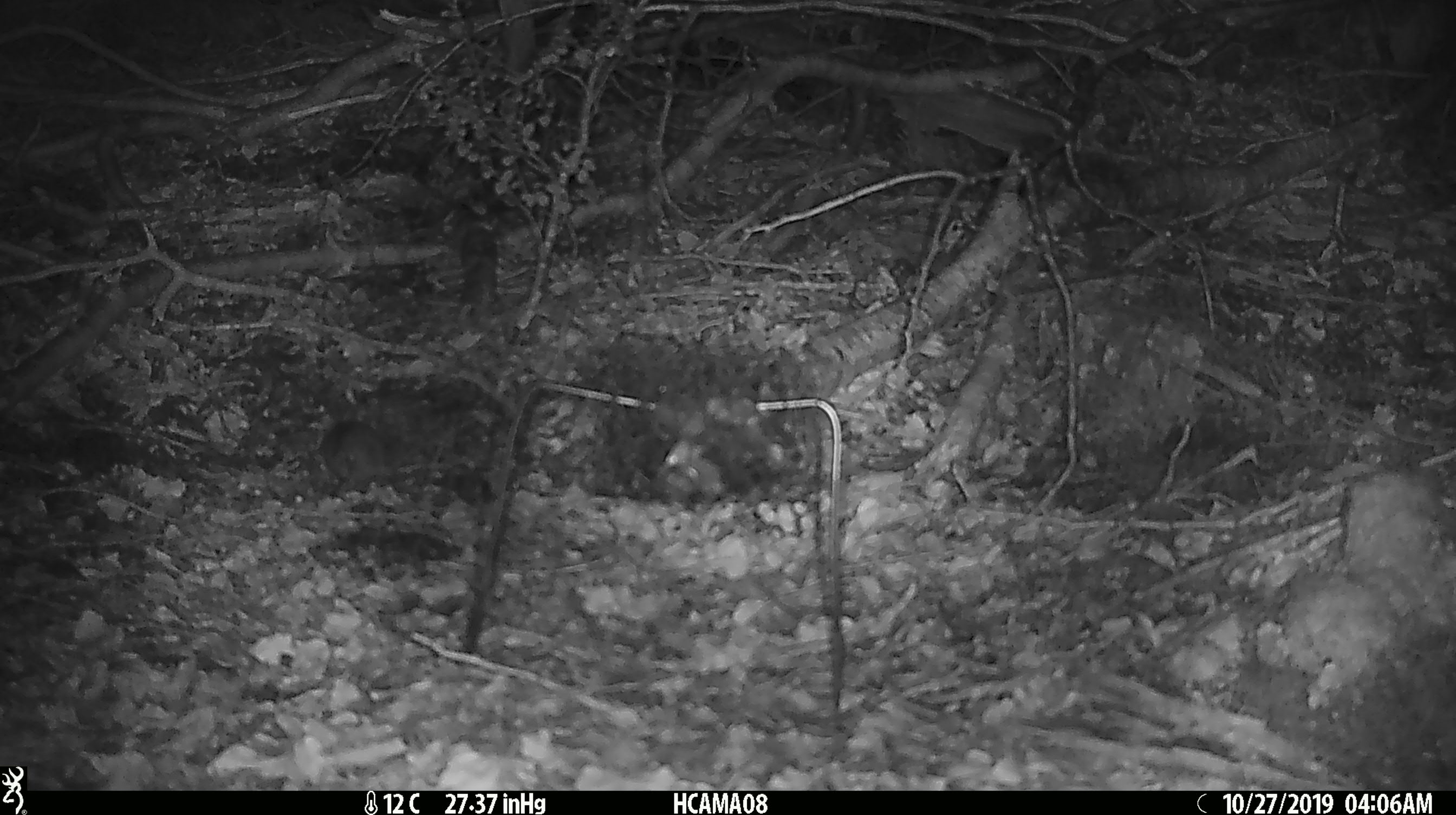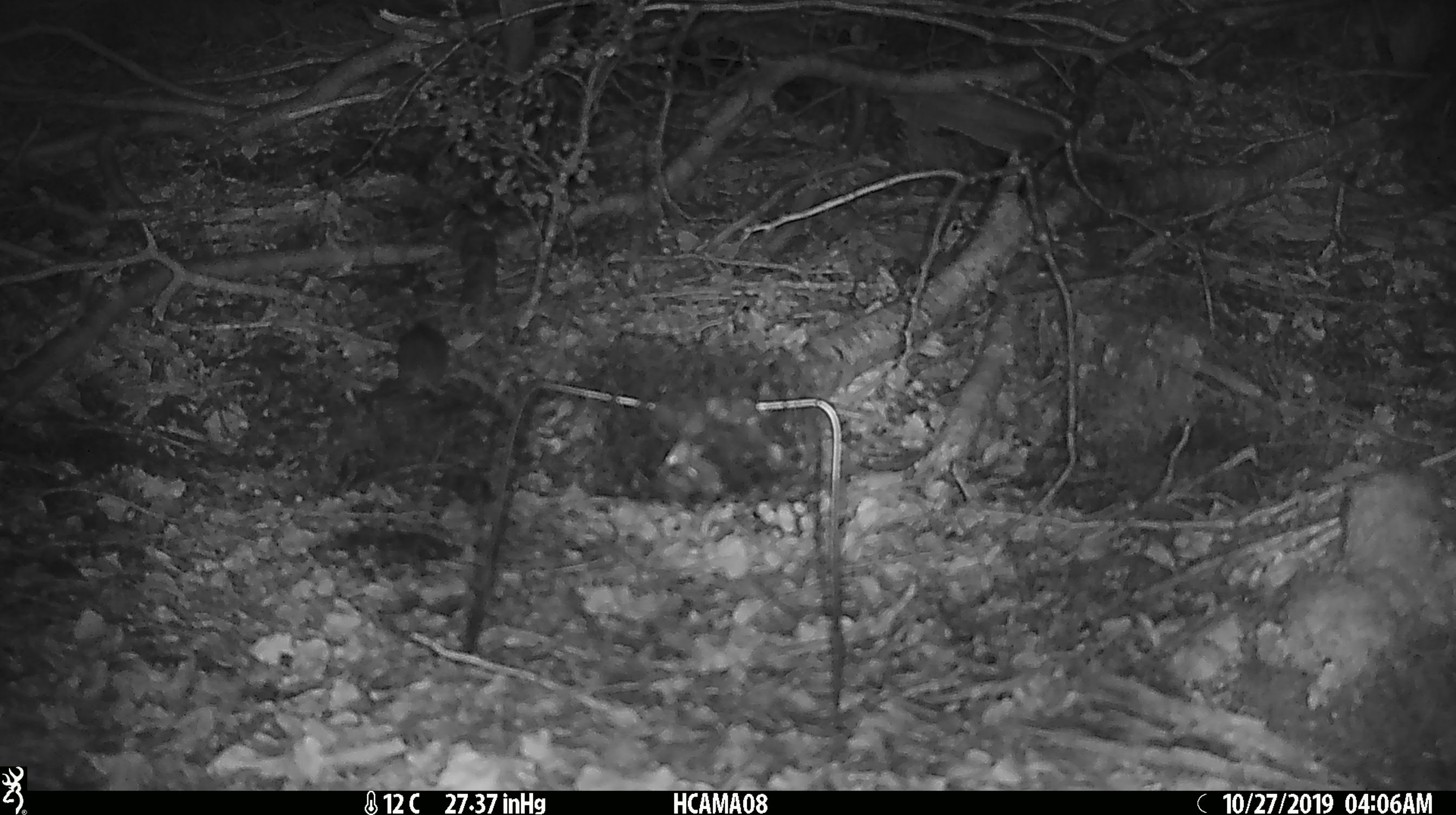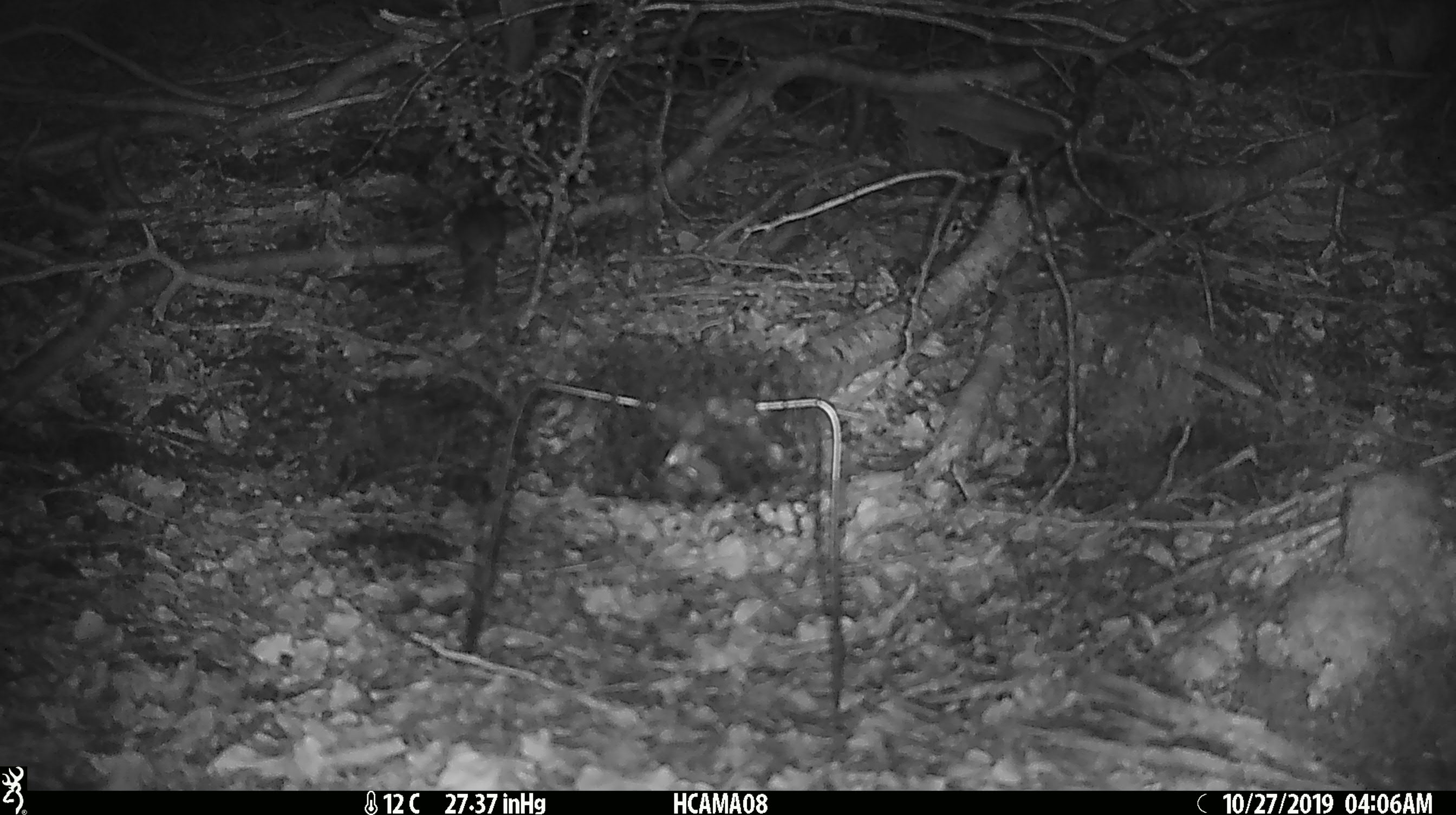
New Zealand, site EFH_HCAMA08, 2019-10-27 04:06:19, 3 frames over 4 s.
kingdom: Animalia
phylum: Chordata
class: Mammalia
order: Rodentia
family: Muridae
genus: Mus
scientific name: Mus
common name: mouse